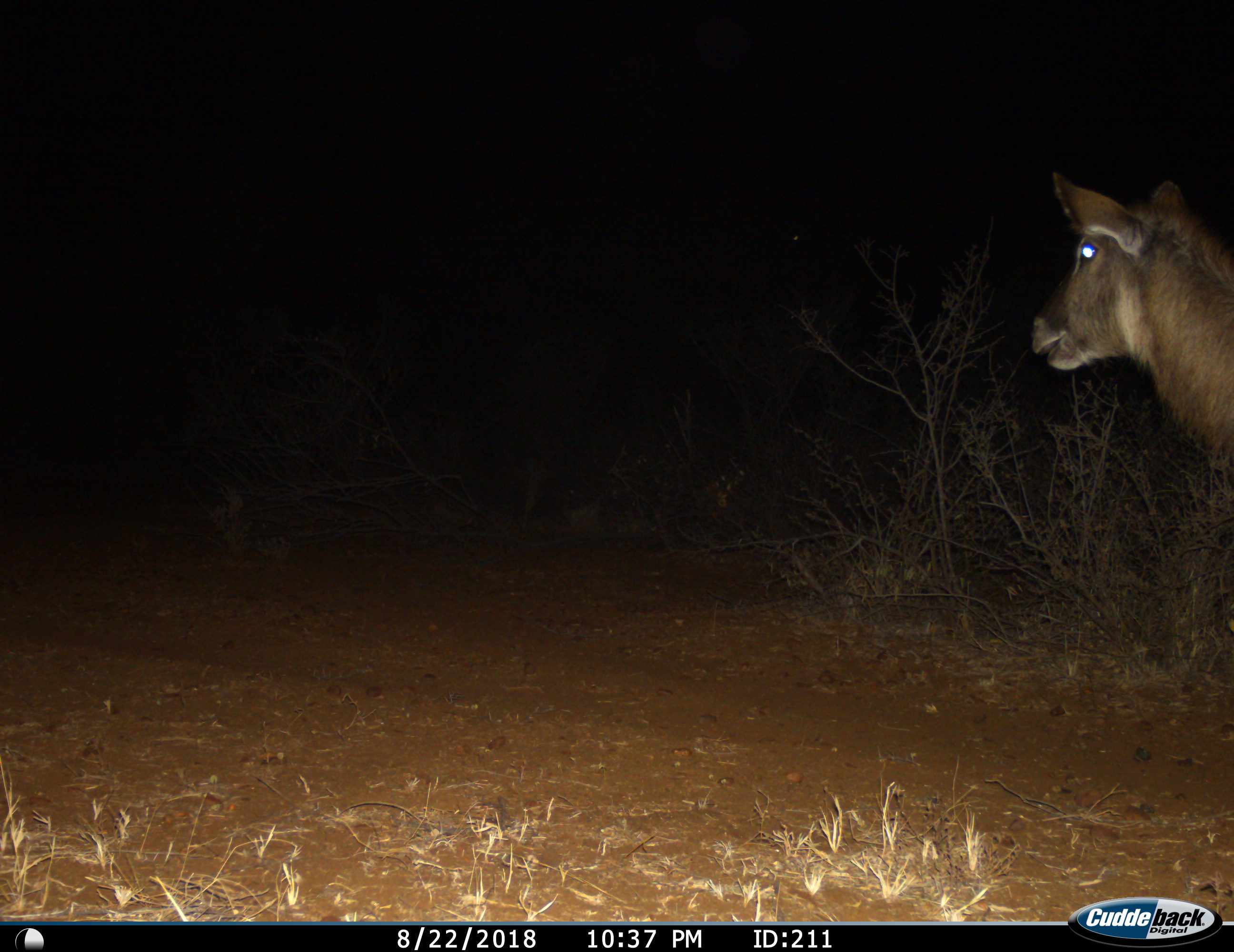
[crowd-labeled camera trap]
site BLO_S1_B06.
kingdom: Animalia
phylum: Chordata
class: Mammalia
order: Artiodactyla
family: Bovidae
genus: Kobus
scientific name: Kobus ellipsiprymnus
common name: waterbuck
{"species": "waterbuck (Kobus ellipsiprymnus)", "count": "1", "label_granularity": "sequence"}